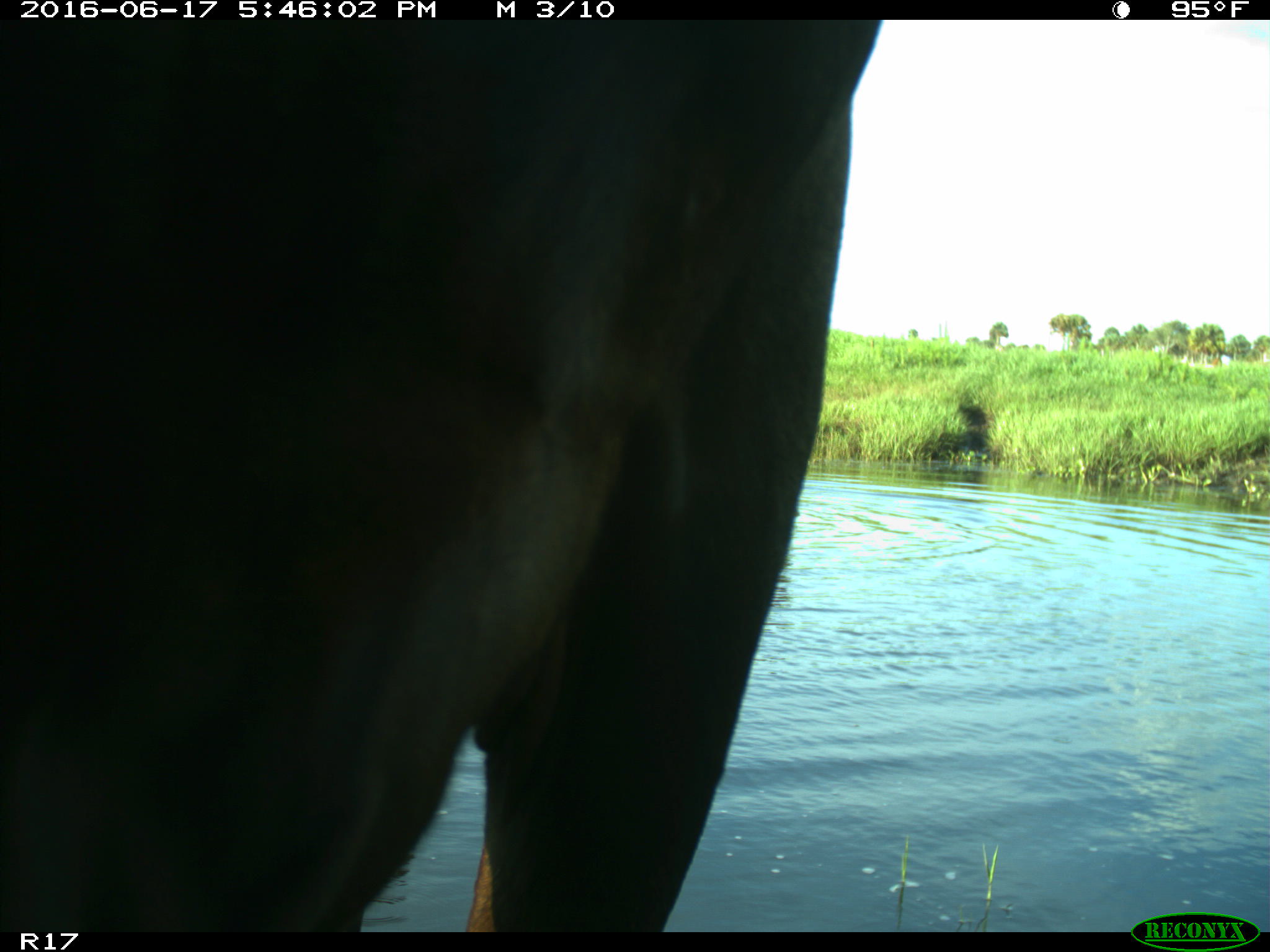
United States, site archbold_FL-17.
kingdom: Animalia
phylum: Chordata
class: Mammalia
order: Artiodactyla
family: Bovidae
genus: Bos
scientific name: Bos taurus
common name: domestic cow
Bos taurus (domestic cow).